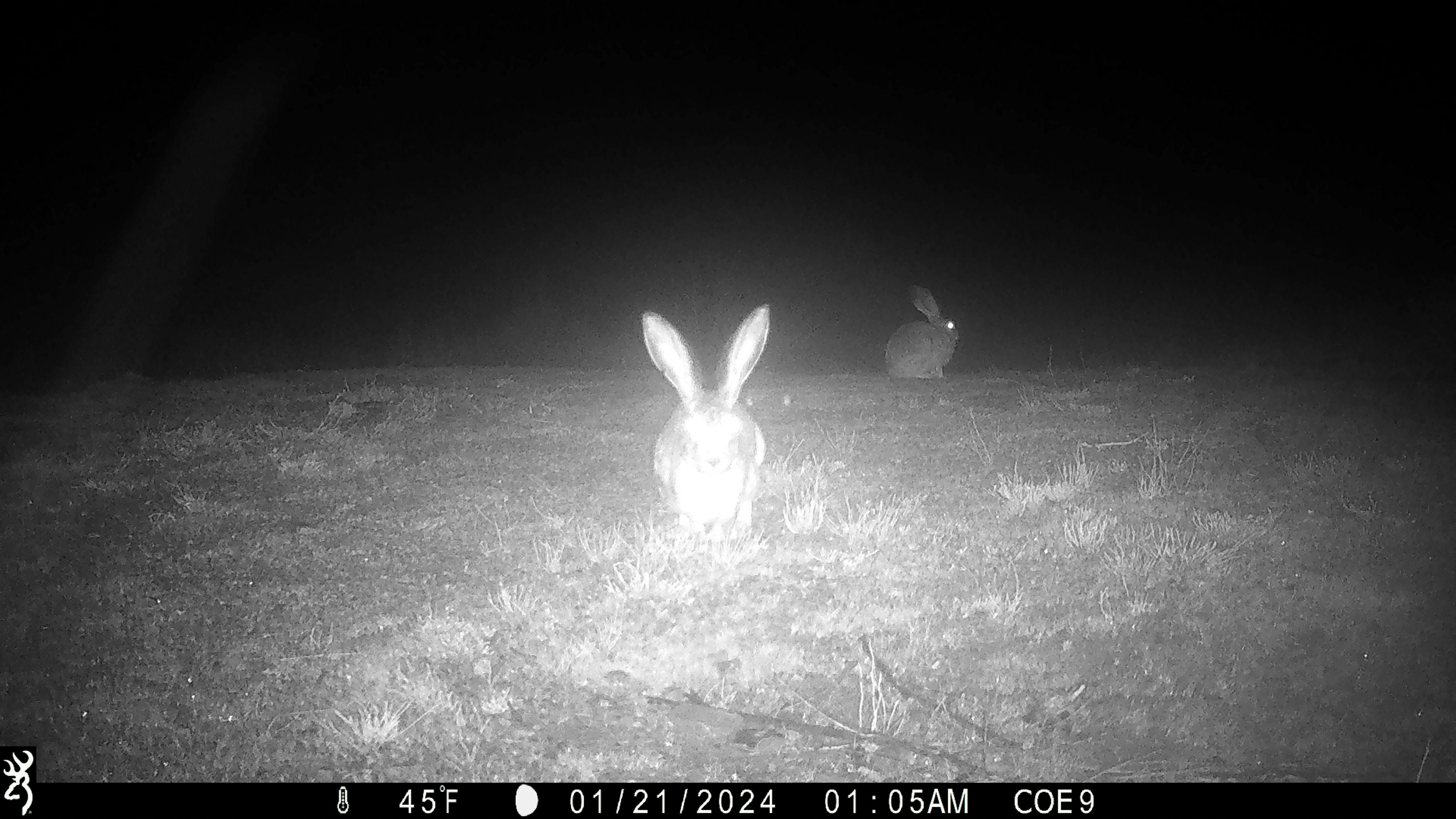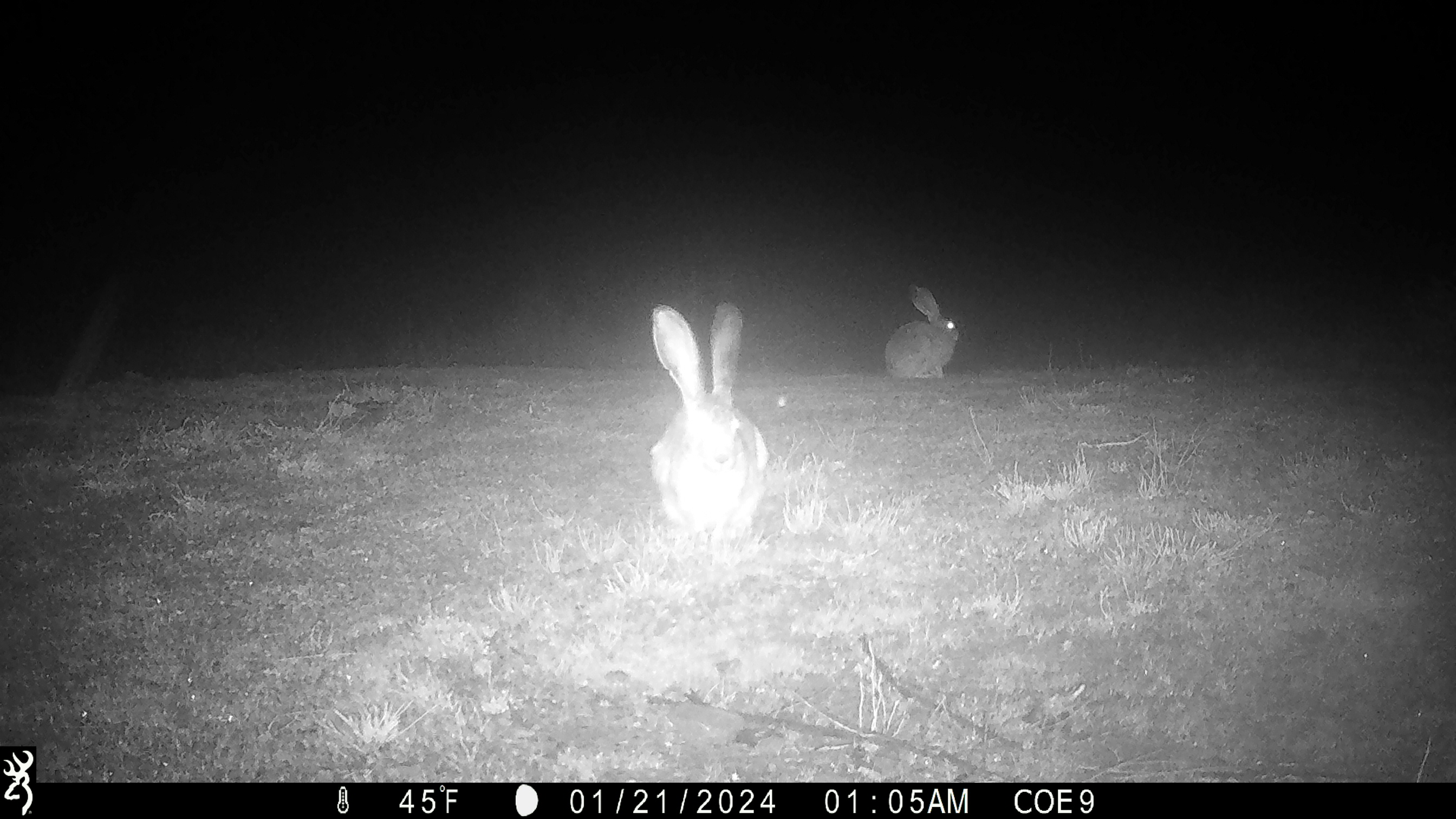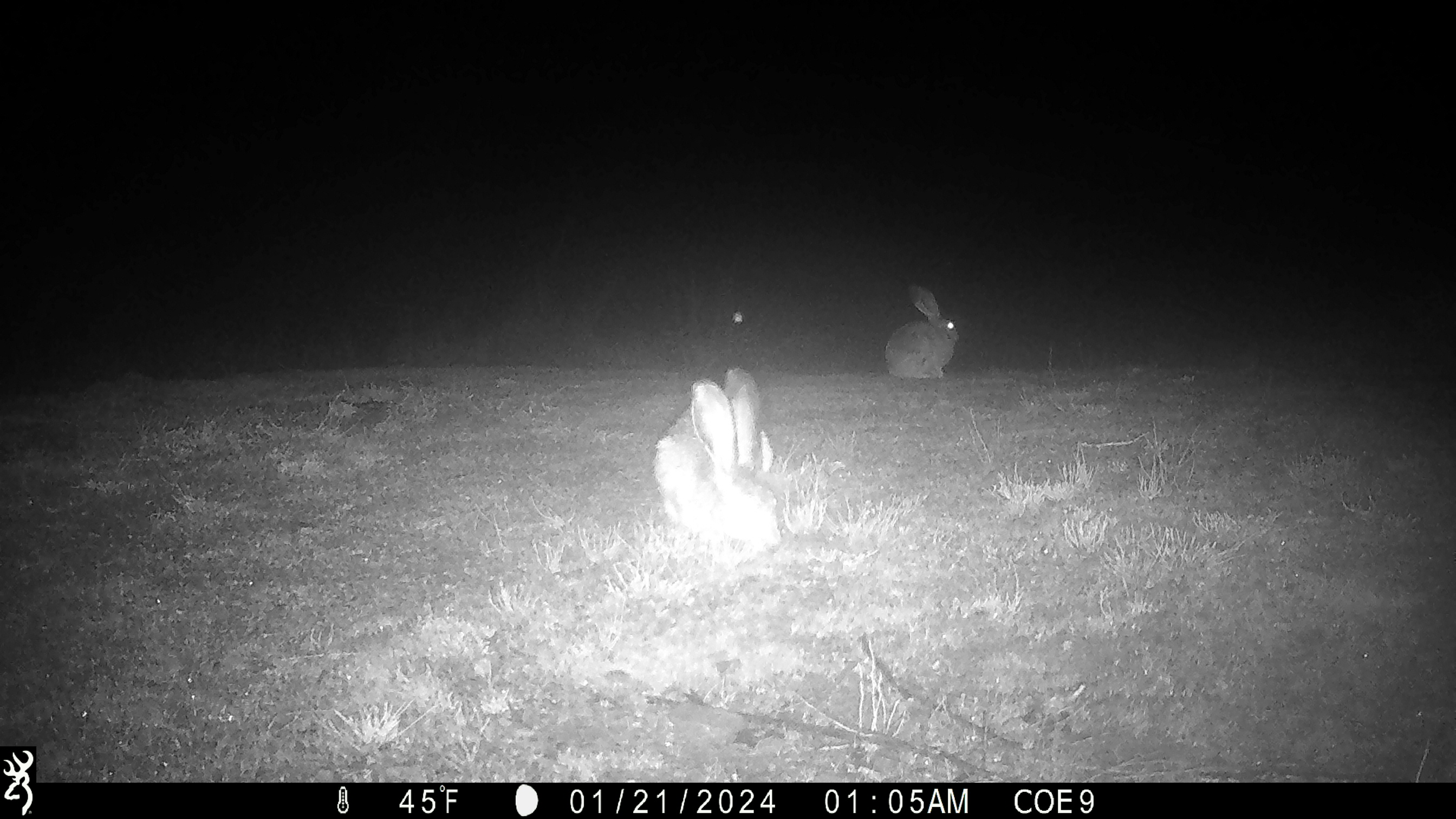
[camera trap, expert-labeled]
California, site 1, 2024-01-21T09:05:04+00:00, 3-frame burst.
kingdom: Animalia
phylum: Chordata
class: Mammalia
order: Lagomorpha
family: Leporidae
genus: Lepus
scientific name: Lepus californicus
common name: black-tailed jackrabbit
Black-tailed jackrabbit (Lepus californicus).